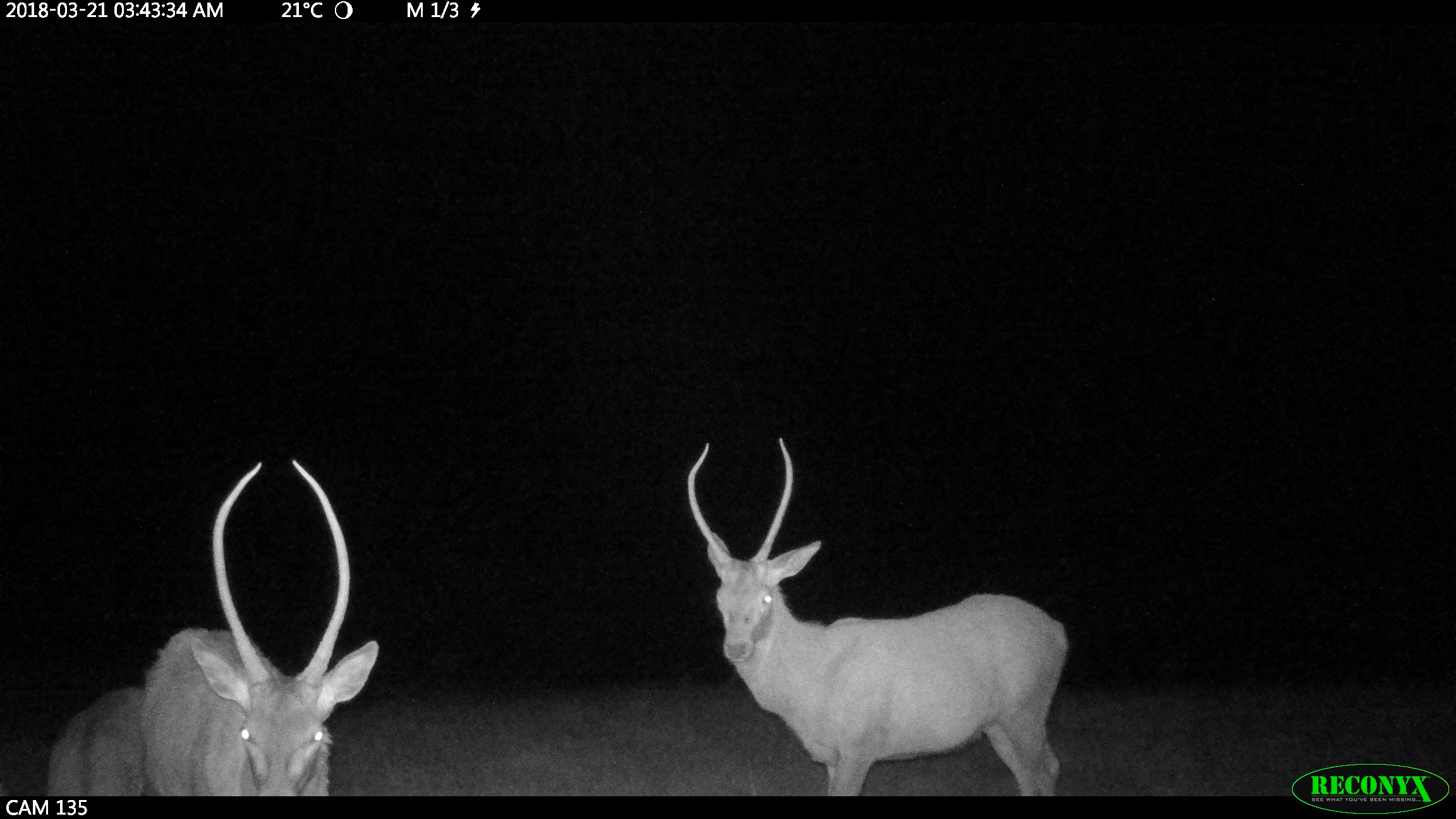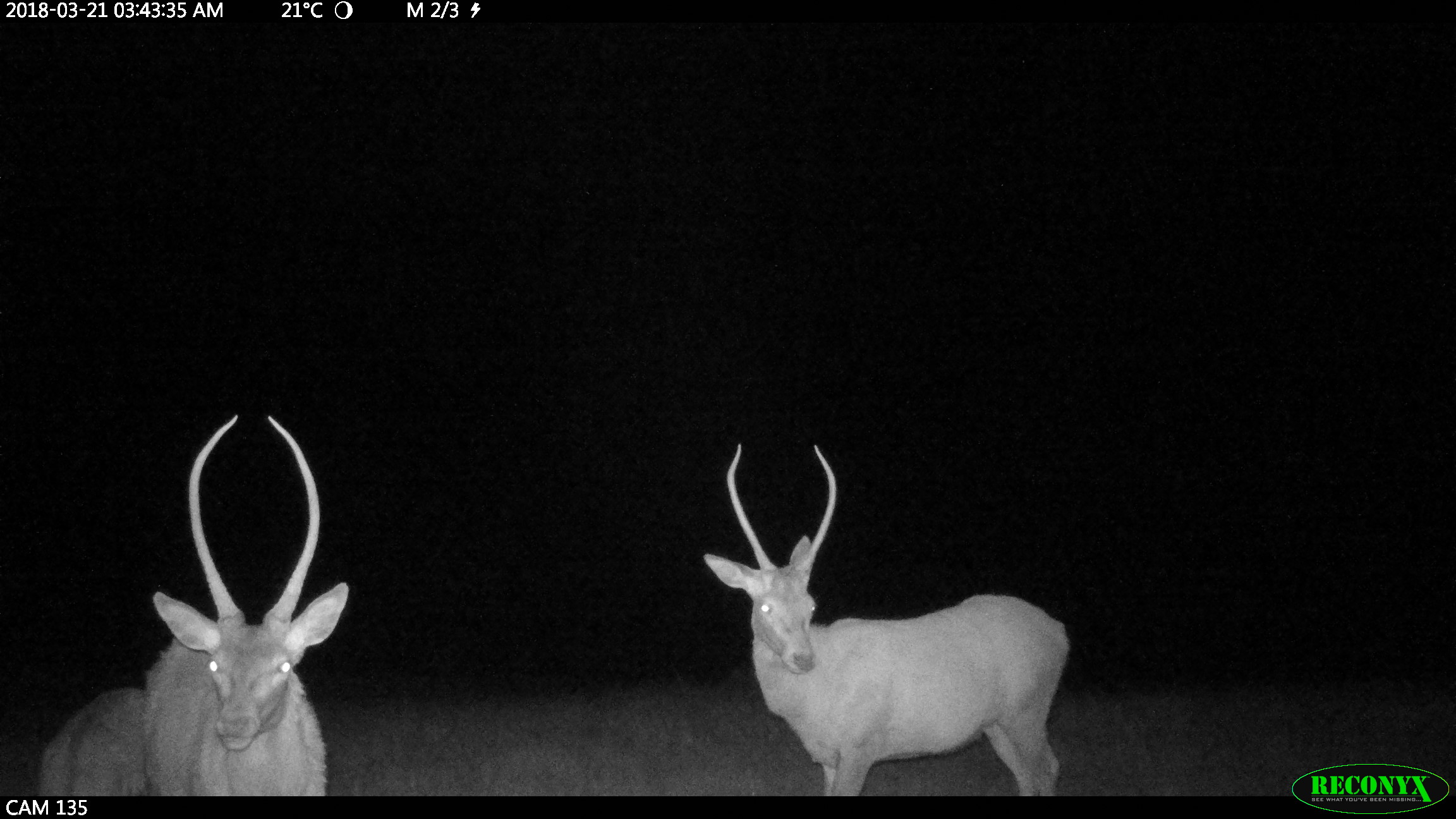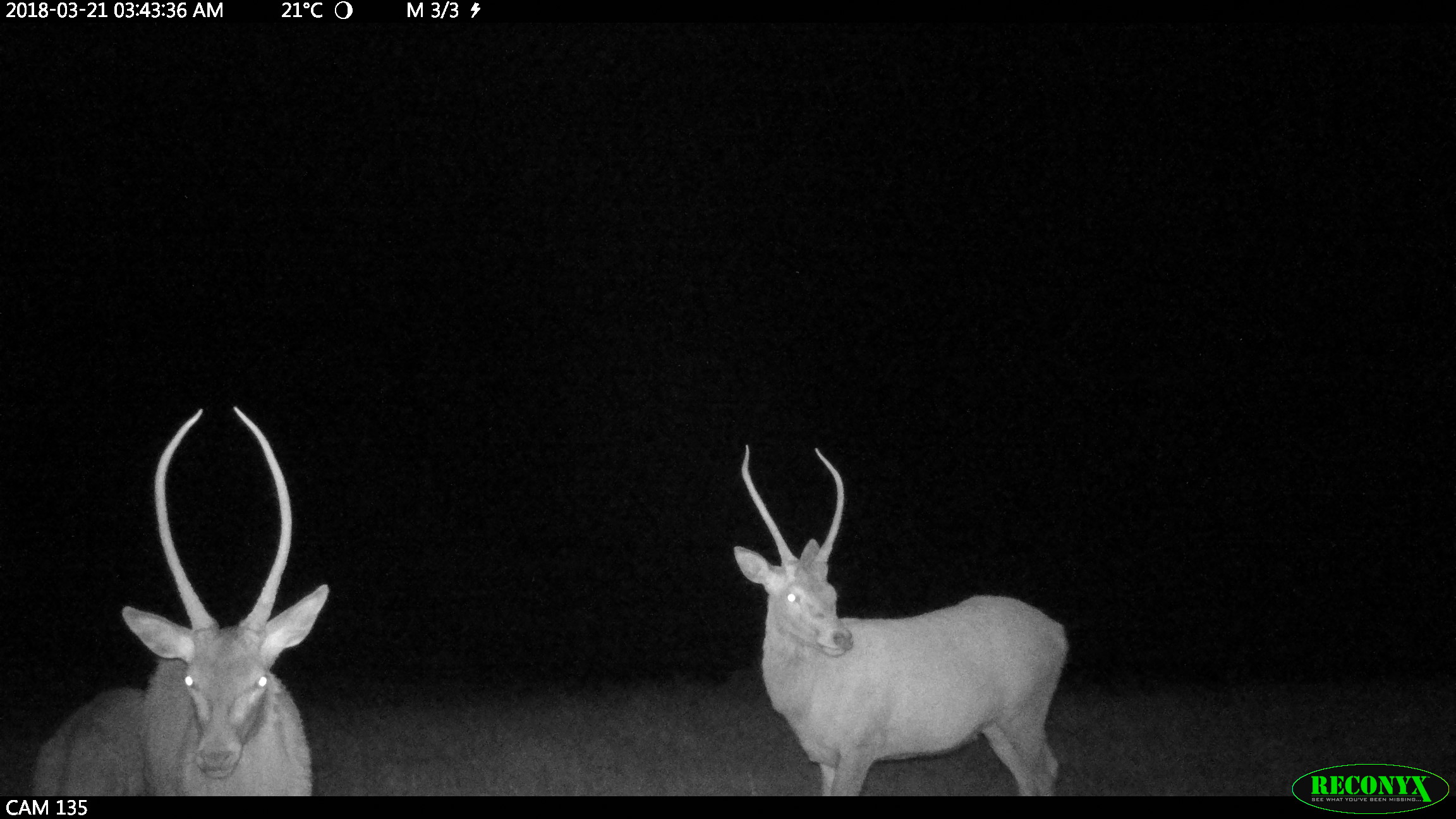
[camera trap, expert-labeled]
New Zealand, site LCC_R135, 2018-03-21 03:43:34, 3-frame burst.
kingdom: Animalia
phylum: Chordata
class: Mammalia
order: Artiodactyla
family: Cervidae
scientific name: Cervidae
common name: deer